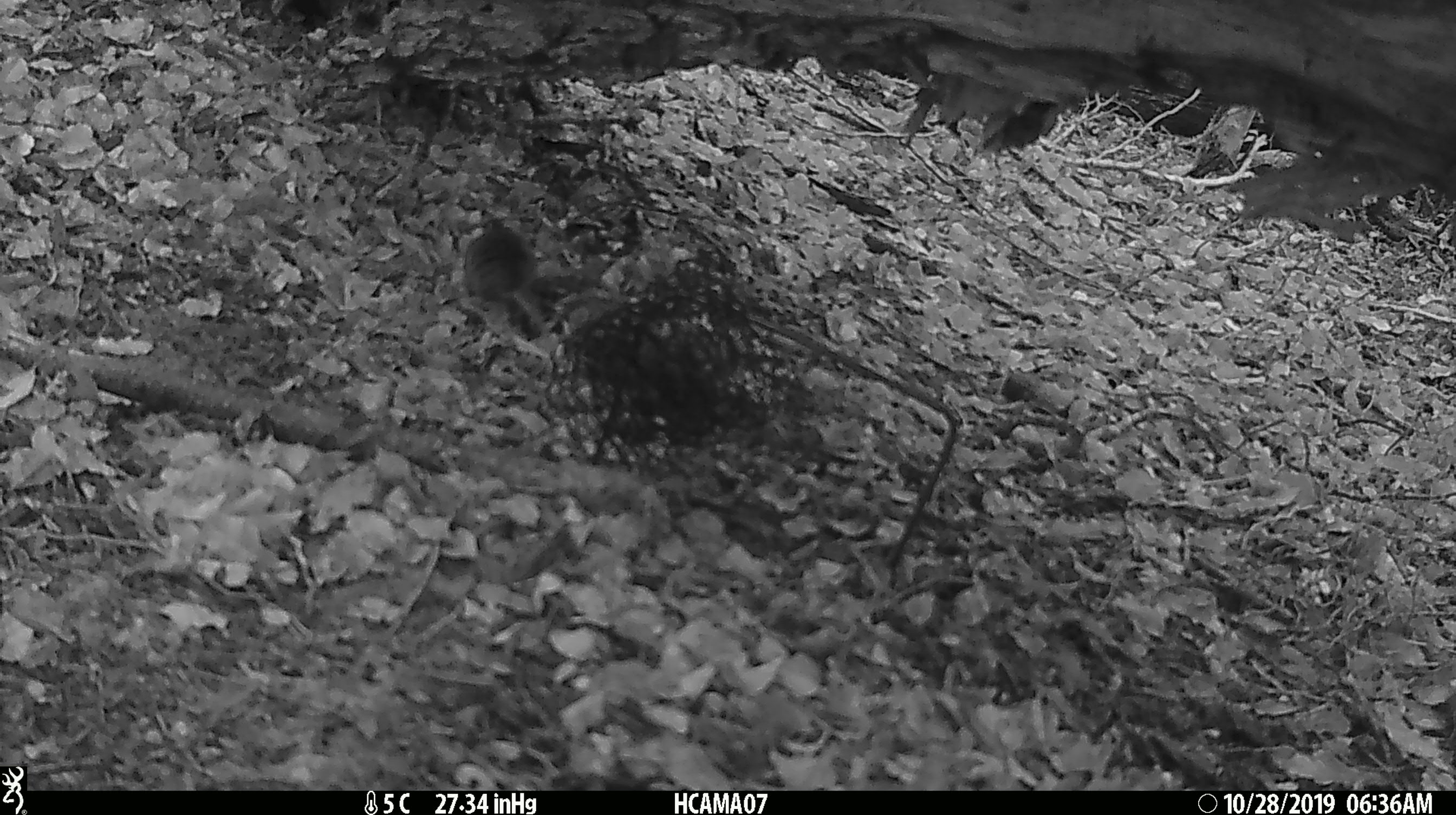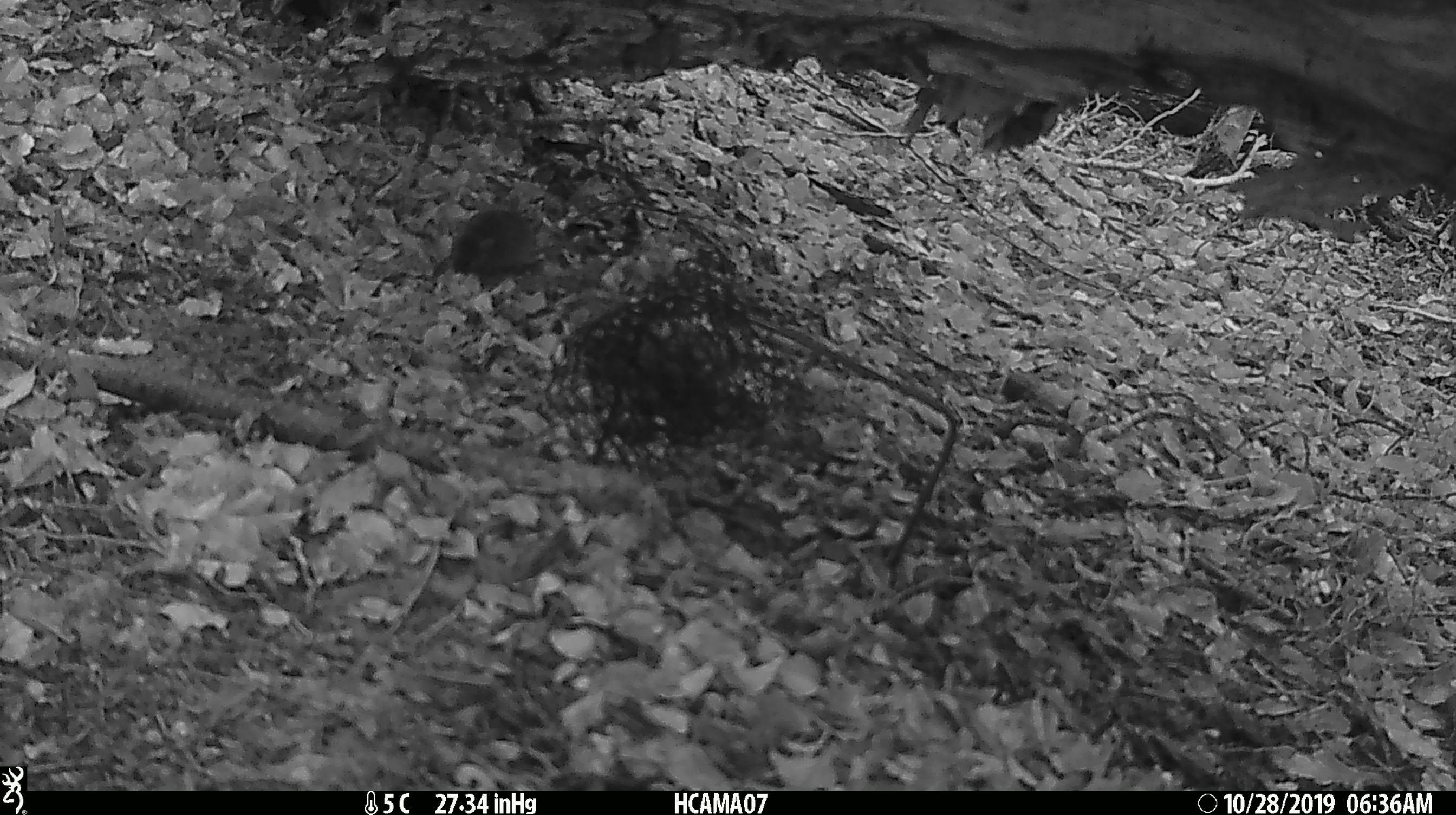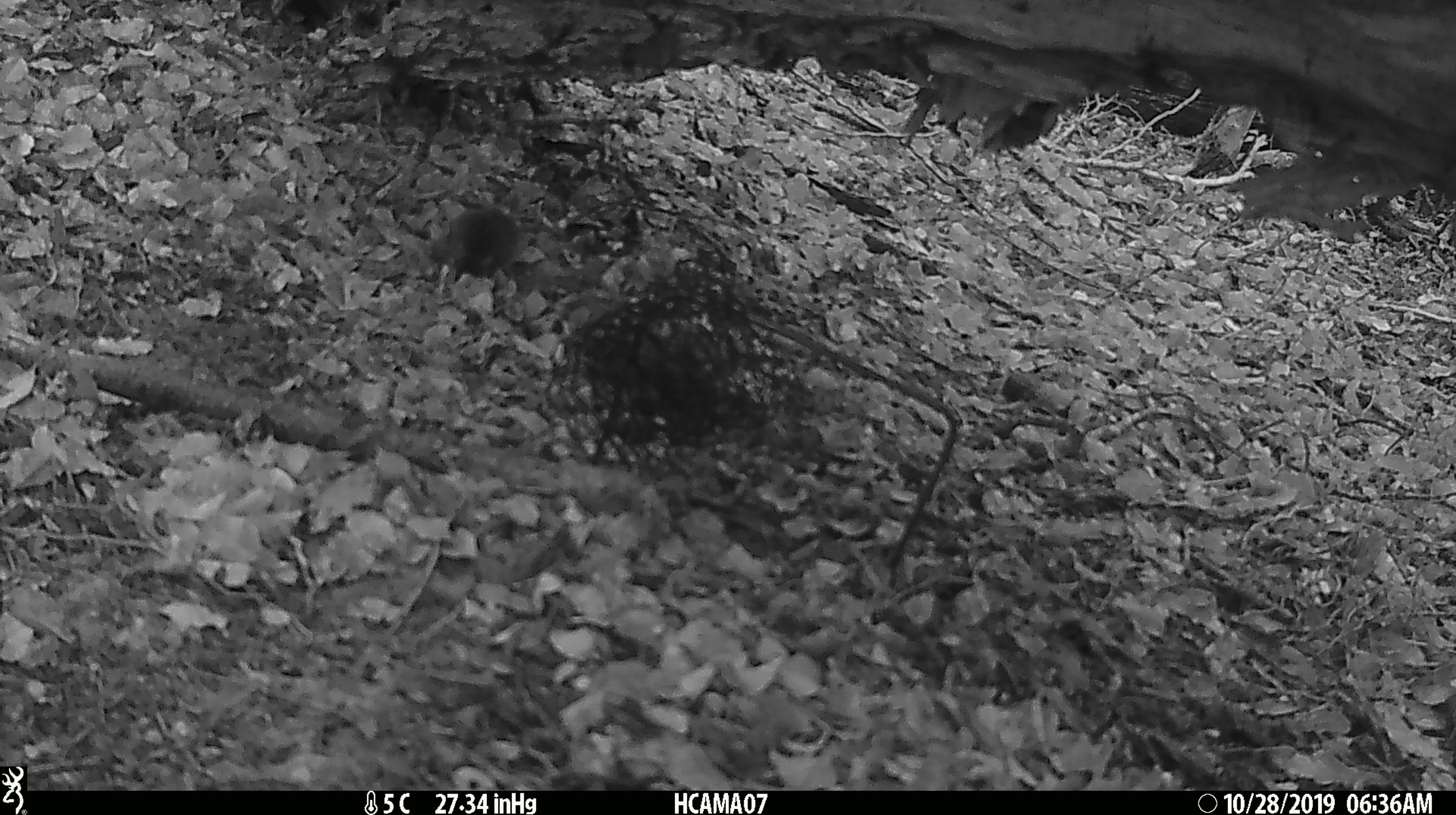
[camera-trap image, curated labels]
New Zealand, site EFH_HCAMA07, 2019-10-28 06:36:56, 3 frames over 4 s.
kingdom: Animalia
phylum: Chordata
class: Mammalia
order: Rodentia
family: Muridae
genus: Mus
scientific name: Mus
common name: mouse